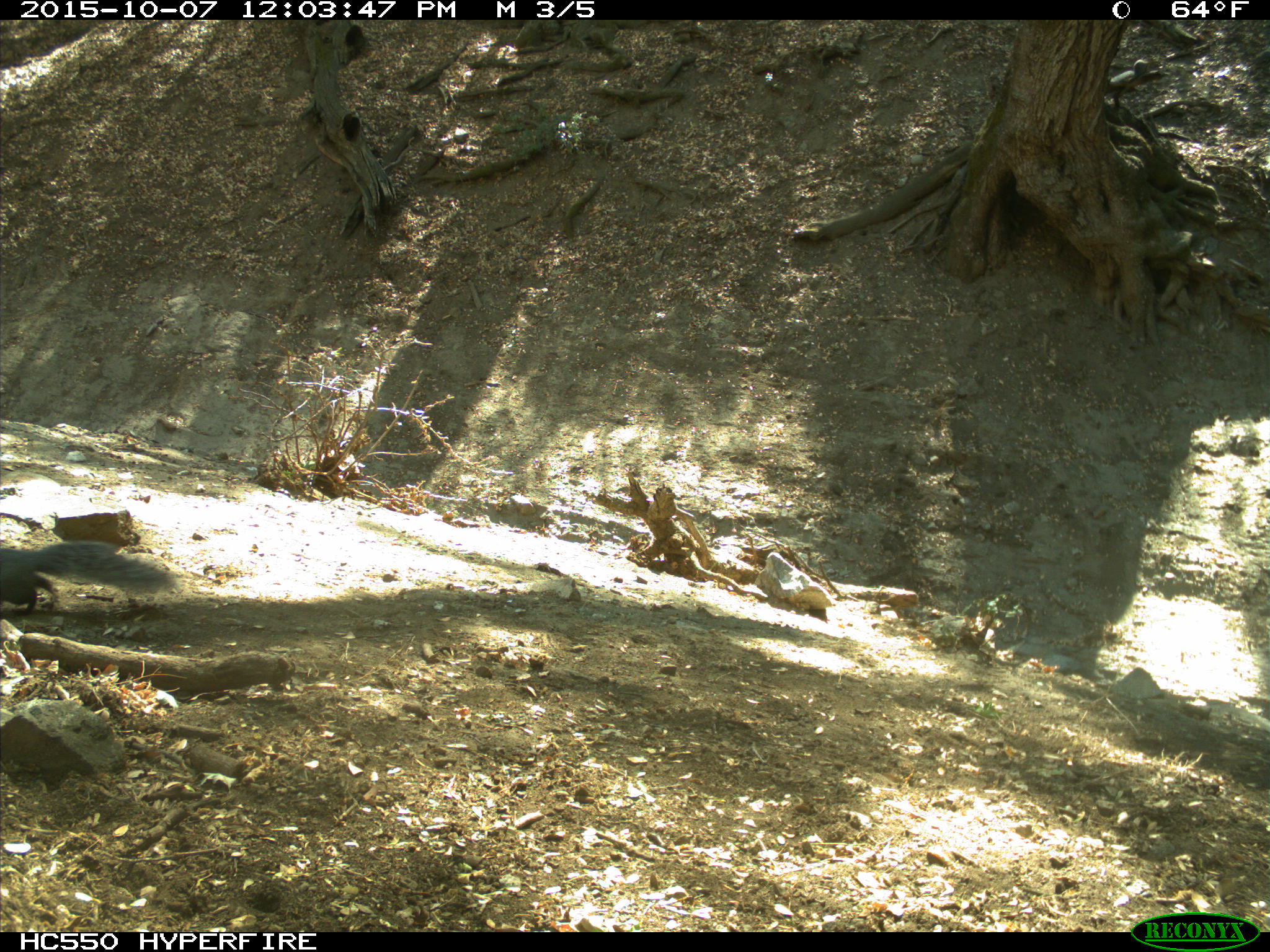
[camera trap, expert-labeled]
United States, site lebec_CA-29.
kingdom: Animalia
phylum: Chordata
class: Mammalia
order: Rodentia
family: Sciuridae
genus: Sciurus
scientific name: Sciurus carolinensis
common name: eastern gray squirrel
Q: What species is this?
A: Sciurus carolinensis (eastern gray squirrel).